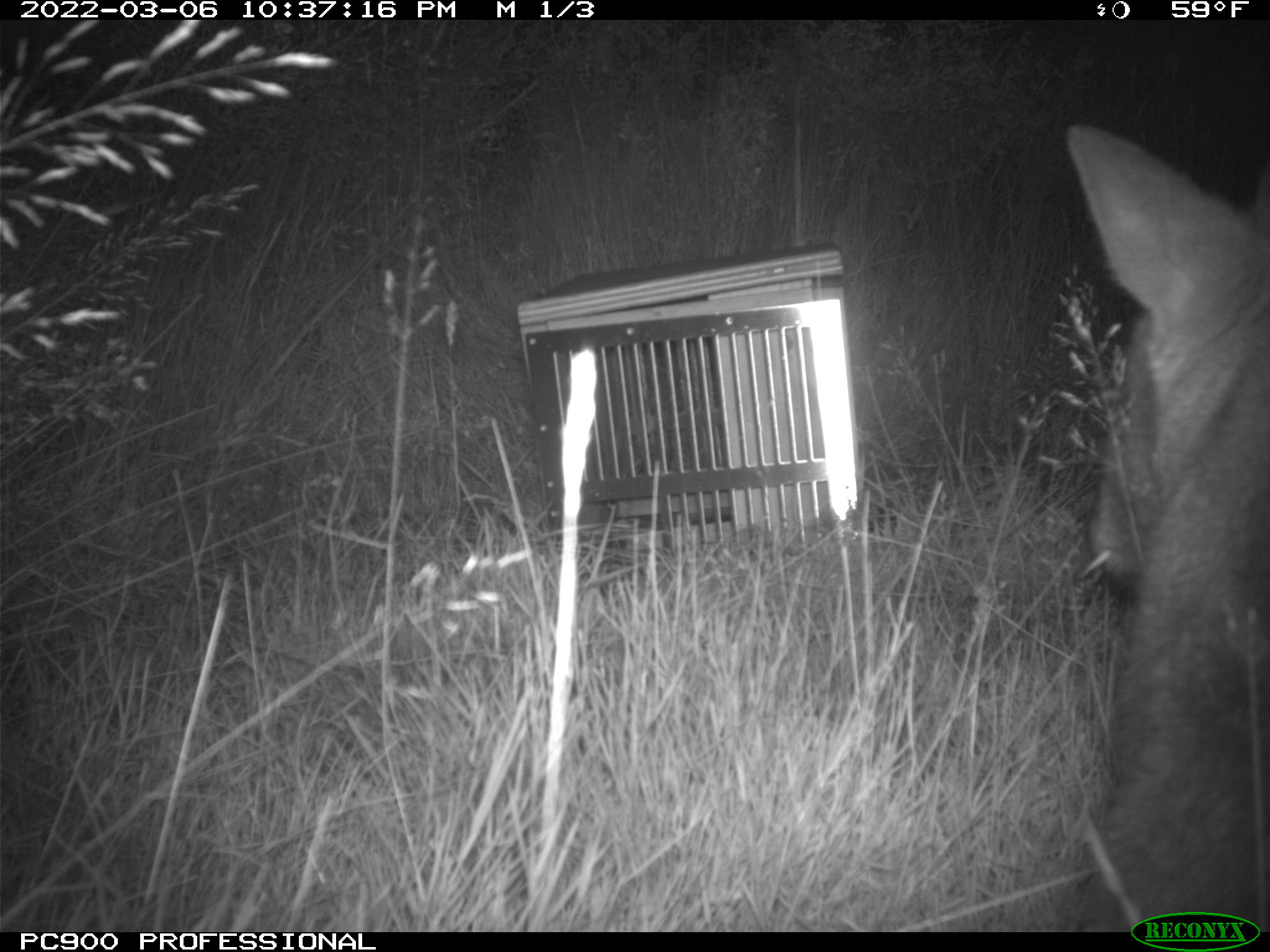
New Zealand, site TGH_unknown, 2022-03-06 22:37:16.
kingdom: Animalia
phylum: Chordata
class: Mammalia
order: Diprotodontia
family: Macropodidae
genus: Notamacropus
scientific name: Notamacropus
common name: wallaby